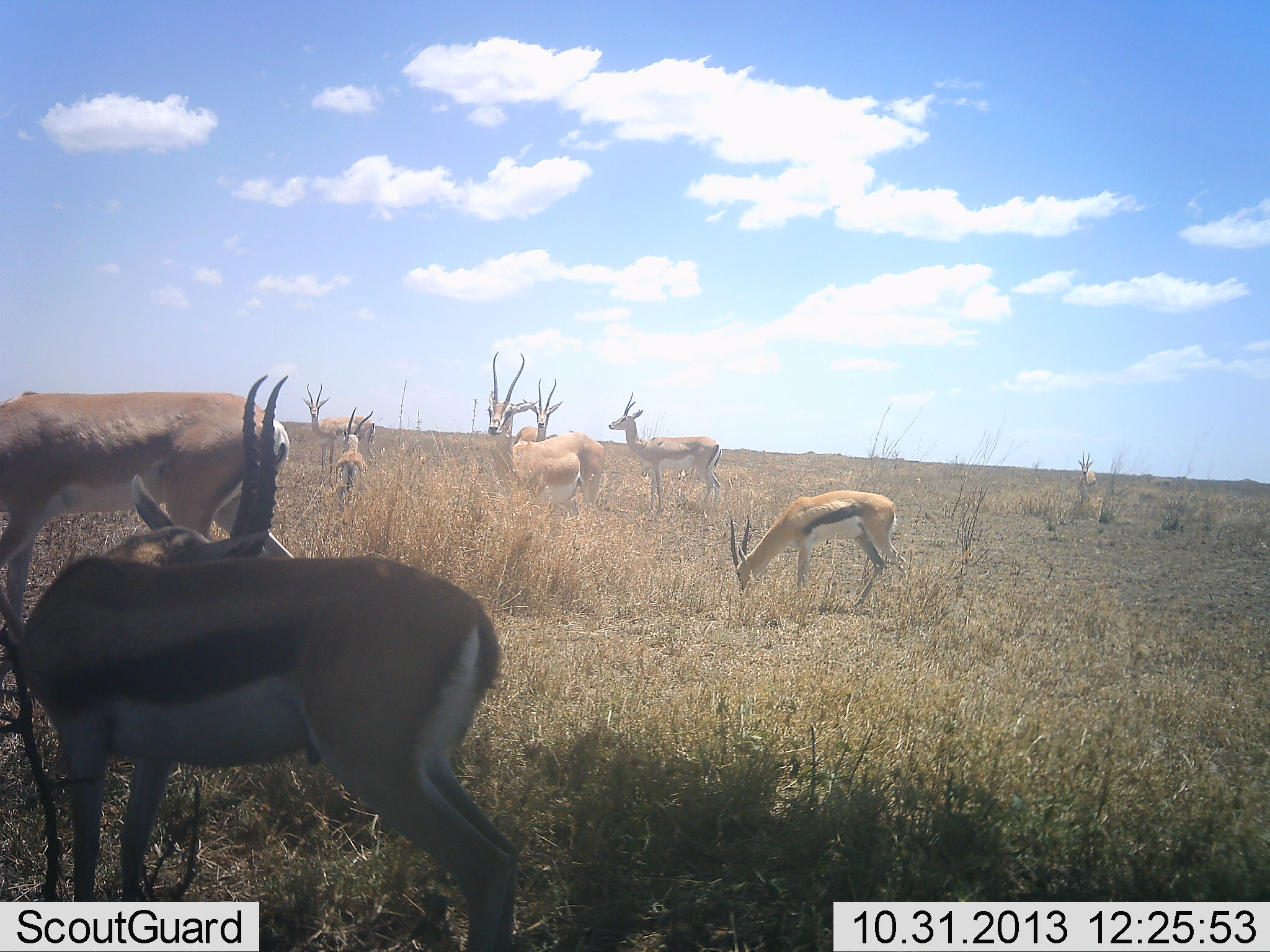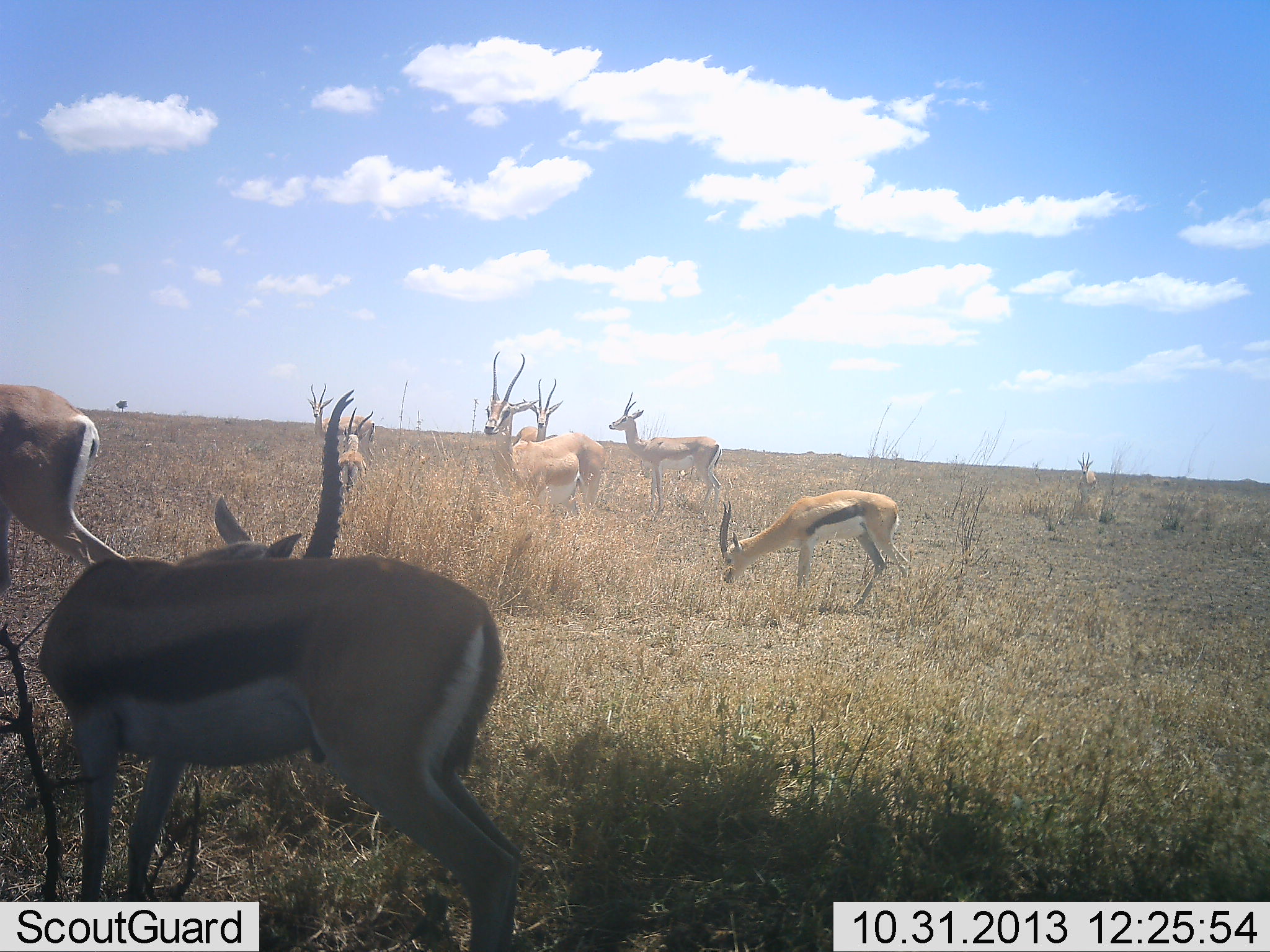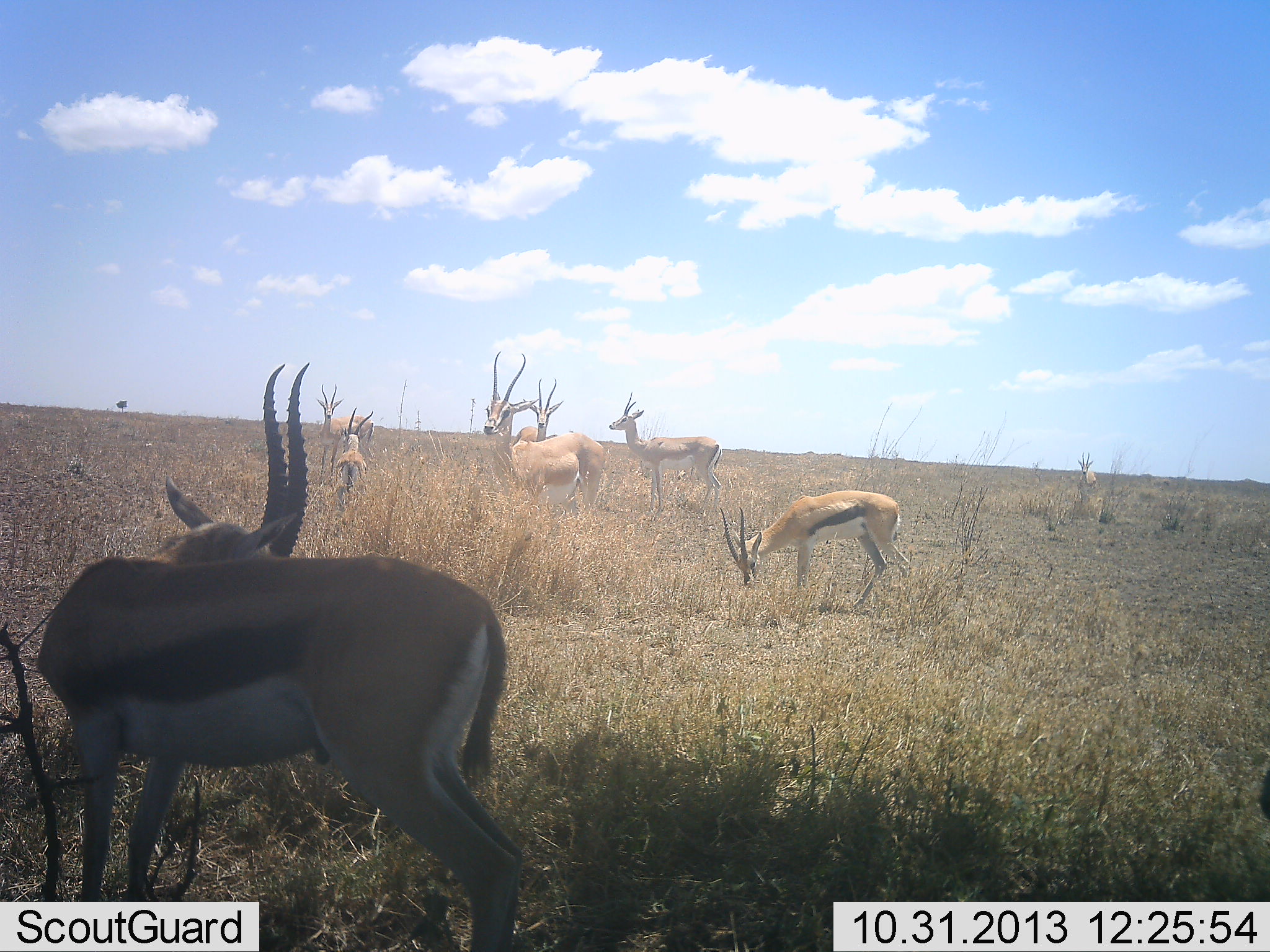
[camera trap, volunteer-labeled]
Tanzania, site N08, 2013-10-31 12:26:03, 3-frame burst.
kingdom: Animalia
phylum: Chordata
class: Mammalia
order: Artiodactyla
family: Bovidae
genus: Nanger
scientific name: Nanger granti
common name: grant's gazelle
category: gazellegrants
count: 6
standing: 100%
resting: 0%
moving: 40%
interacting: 0%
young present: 0%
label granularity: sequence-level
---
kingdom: Animalia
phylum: Chordata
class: Mammalia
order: Artiodactyla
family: Bovidae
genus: Eudorcas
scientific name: Eudorcas thomsonii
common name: thomson's gazelle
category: gazellethomsons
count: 5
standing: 82%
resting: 0%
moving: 29%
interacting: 0%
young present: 0%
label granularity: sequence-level